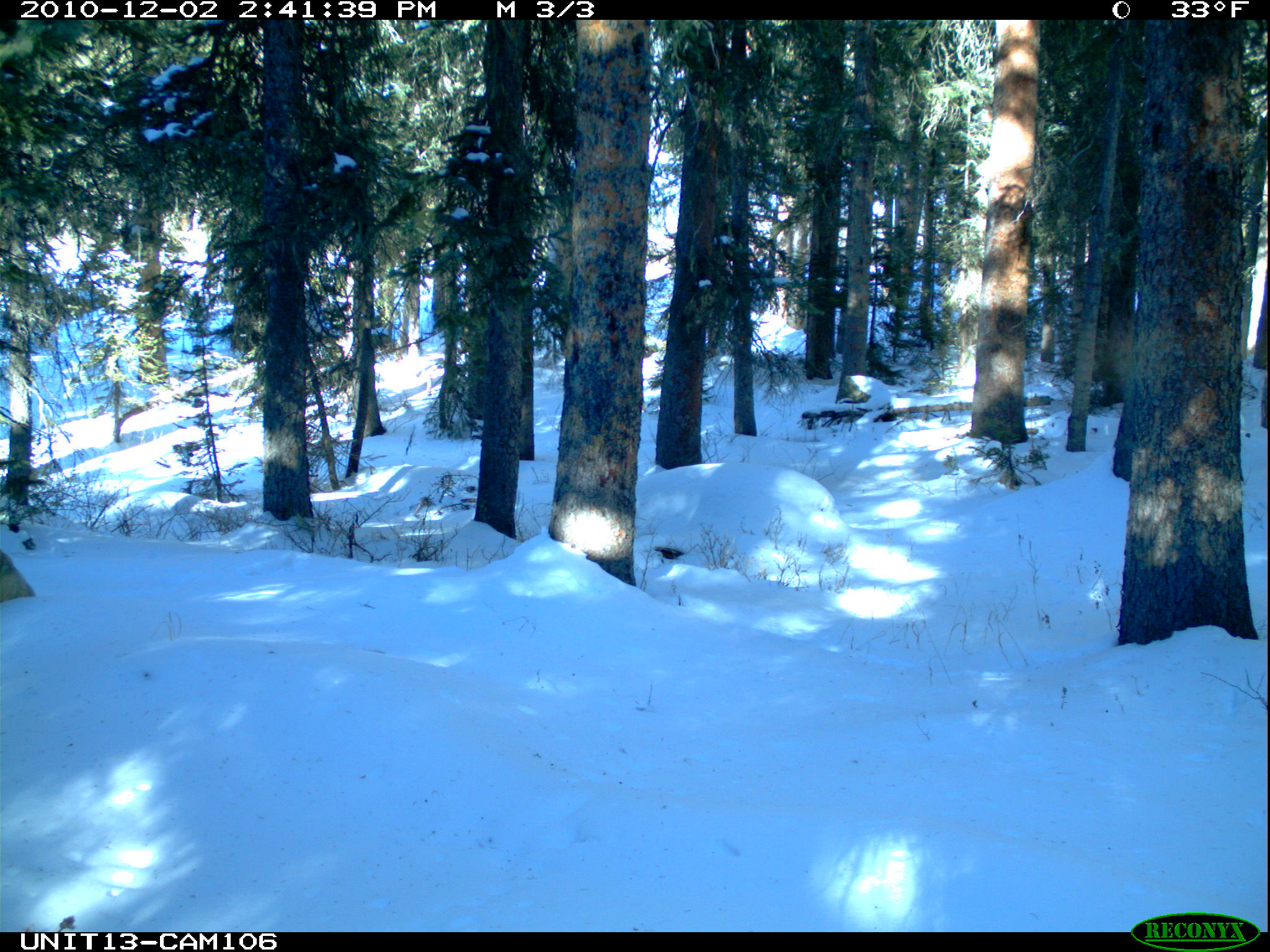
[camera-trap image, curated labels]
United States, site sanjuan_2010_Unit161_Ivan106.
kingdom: Animalia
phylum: Chordata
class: Mammalia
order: Carnivora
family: Canidae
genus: Canis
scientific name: Canis latrans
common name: coyote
Canis latrans (coyote).